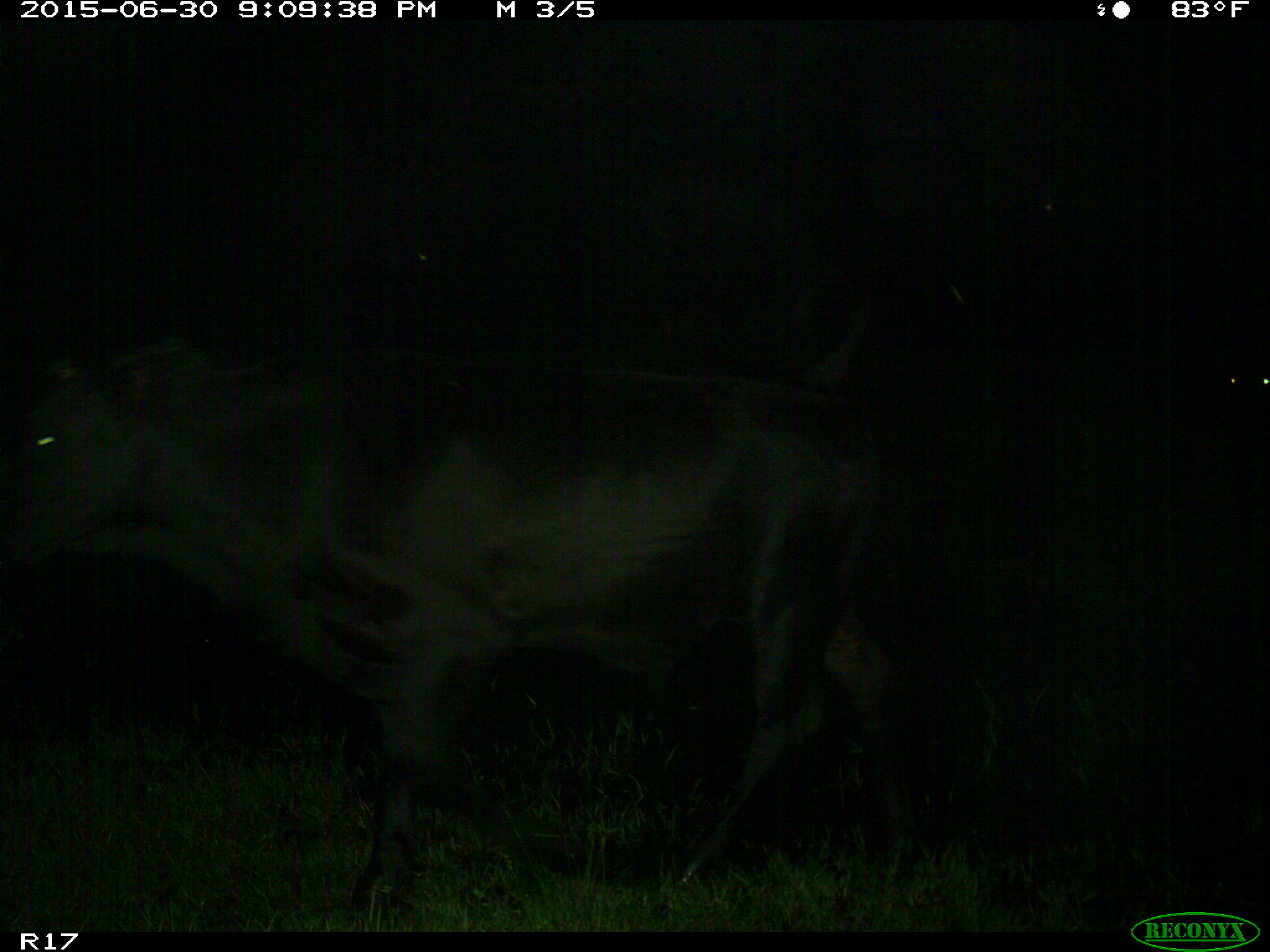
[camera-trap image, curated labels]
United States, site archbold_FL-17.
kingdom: Animalia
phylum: Chordata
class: Mammalia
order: Artiodactyla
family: Bovidae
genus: Bos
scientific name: Bos taurus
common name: domestic cow